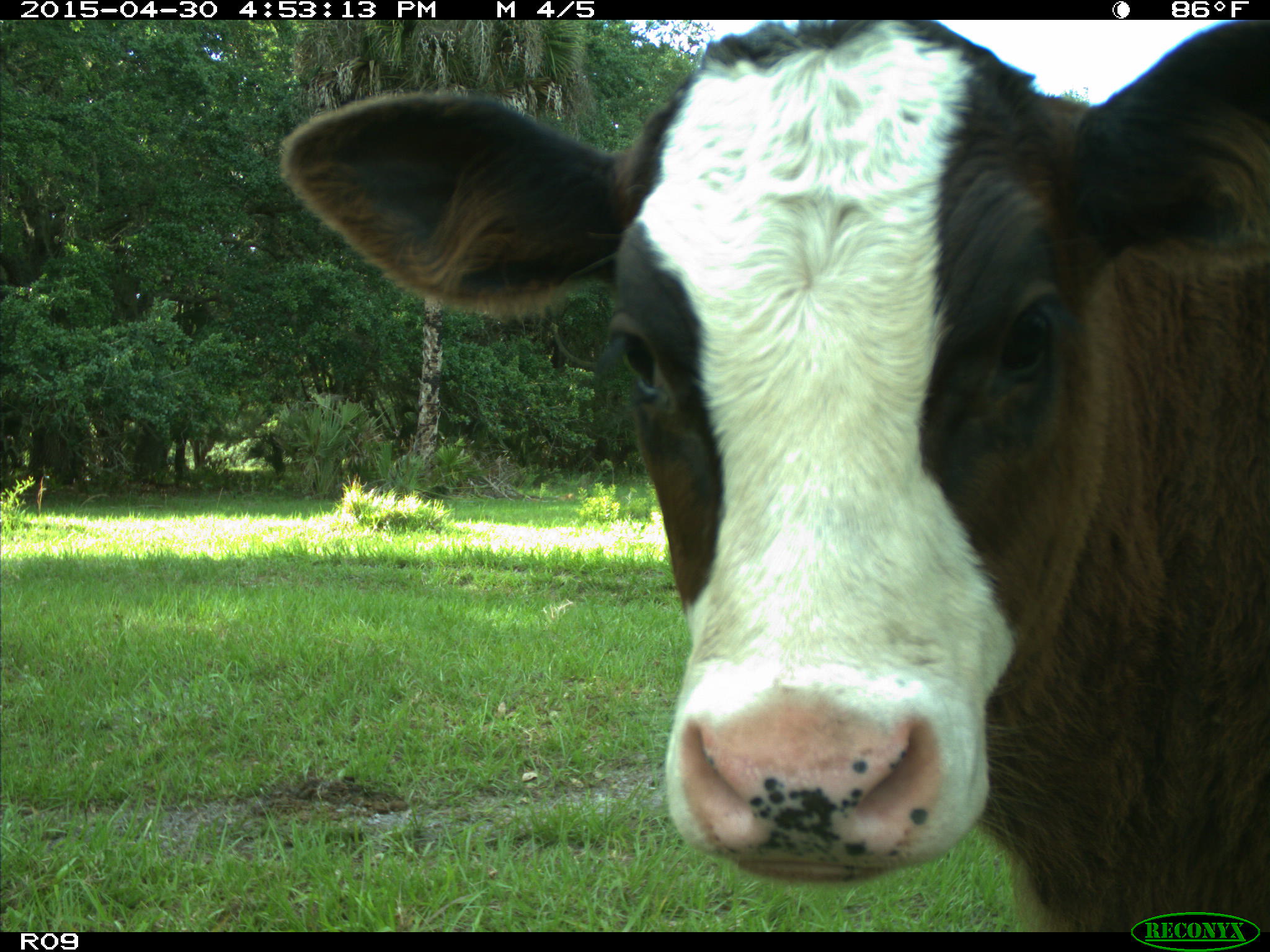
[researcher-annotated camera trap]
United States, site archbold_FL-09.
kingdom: Animalia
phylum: Chordata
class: Mammalia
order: Artiodactyla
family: Bovidae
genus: Bos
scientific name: Bos taurus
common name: domestic cow